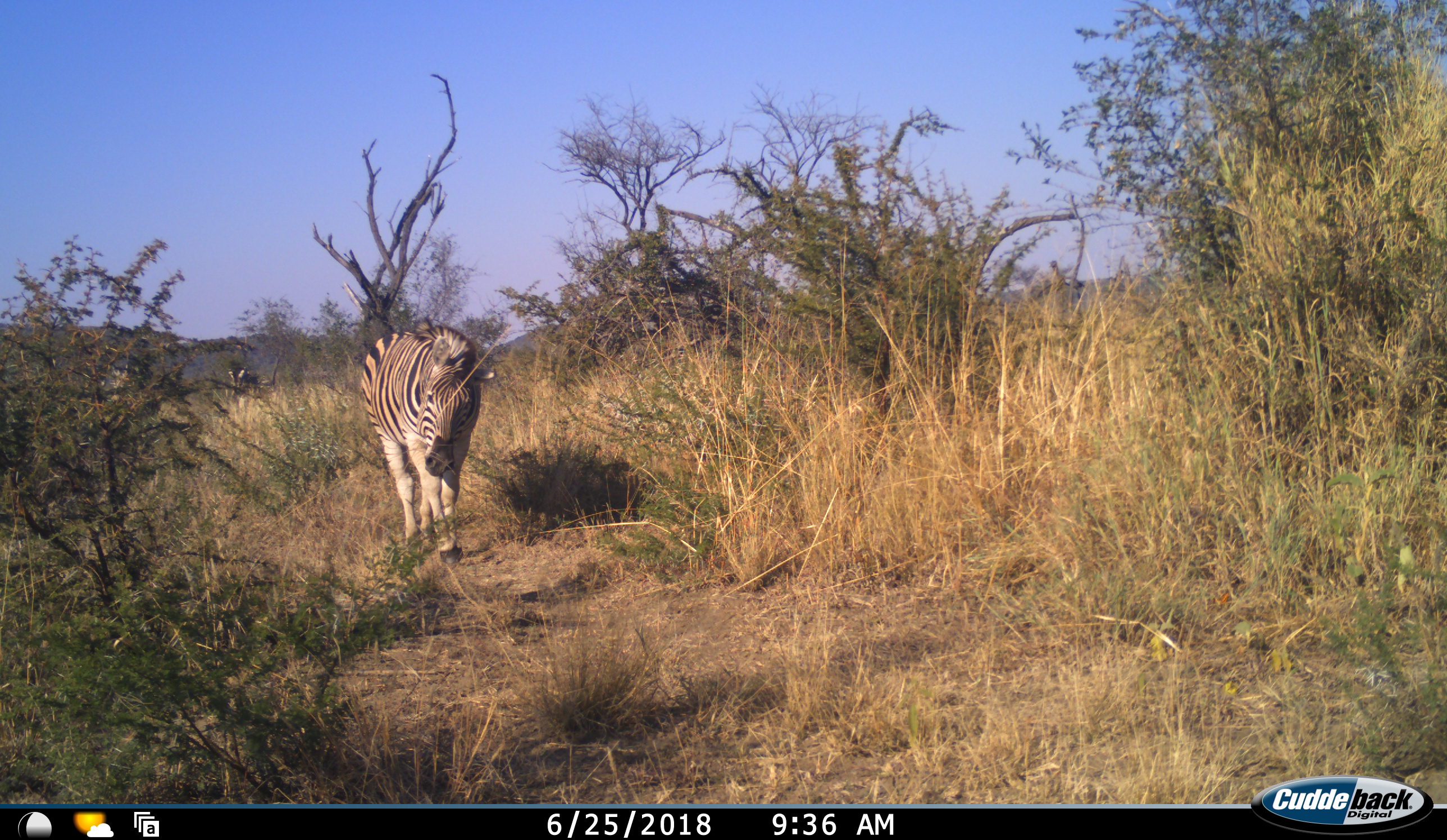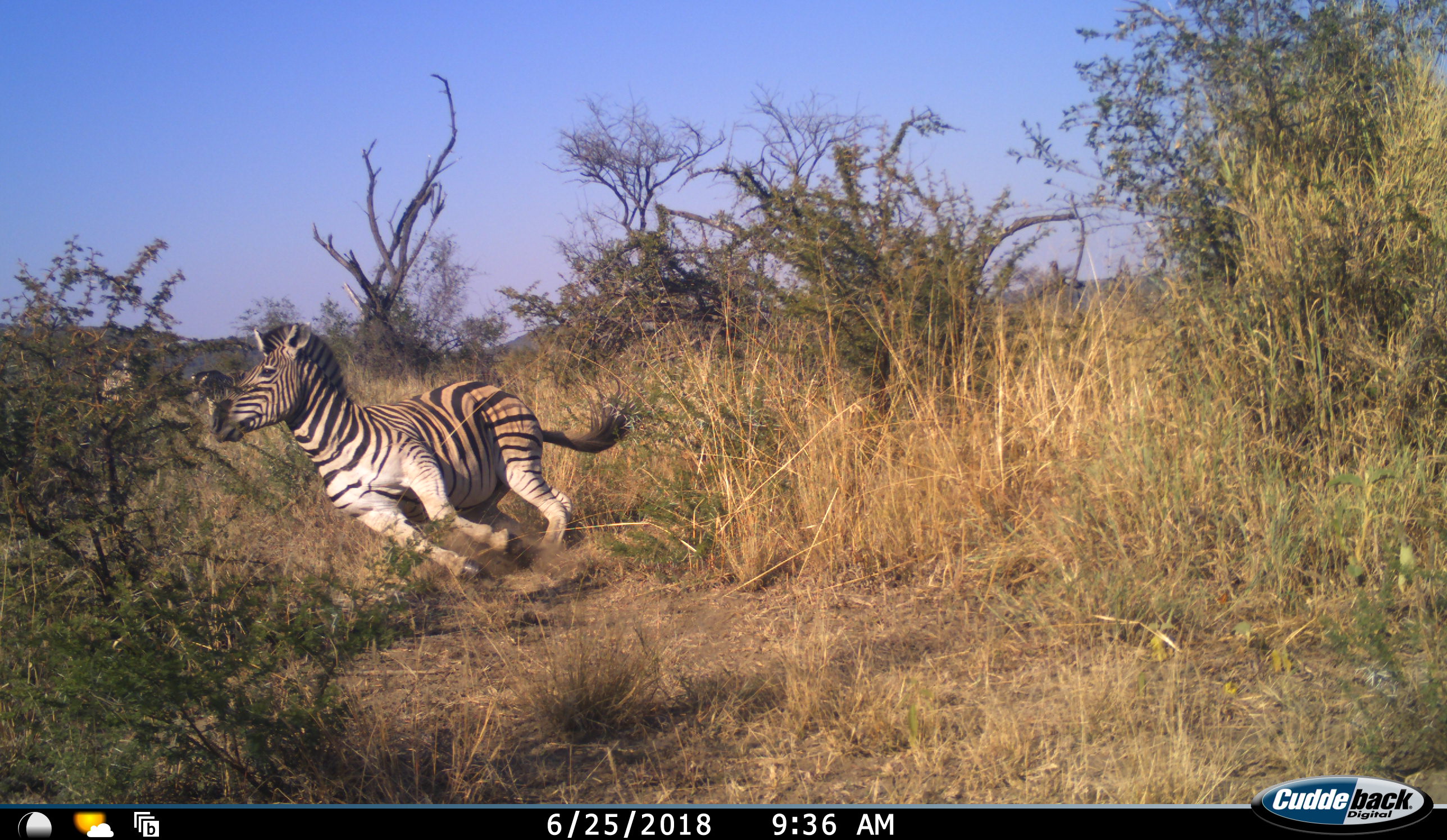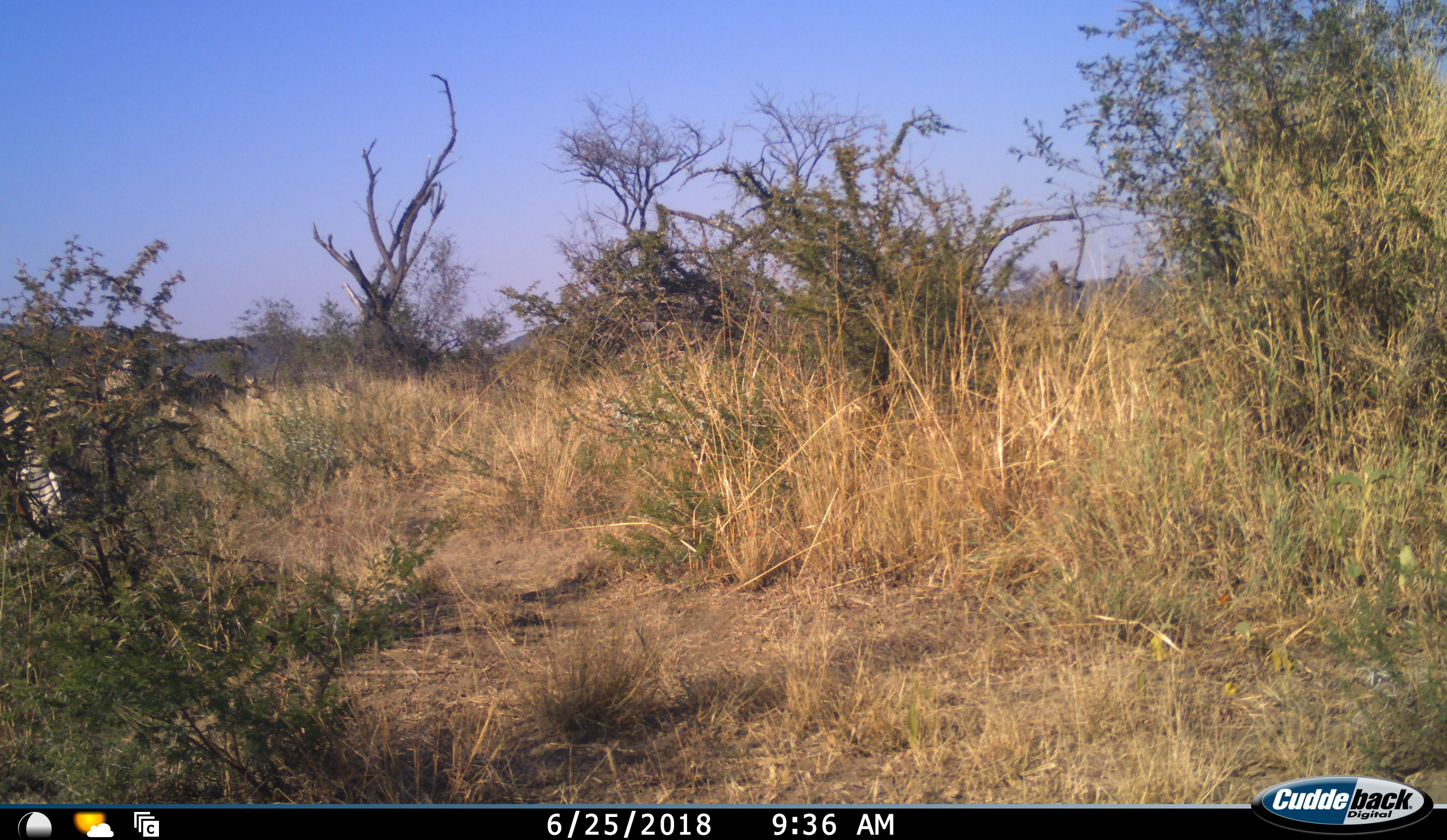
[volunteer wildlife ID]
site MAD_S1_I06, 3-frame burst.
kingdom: Animalia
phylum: Chordata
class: Mammalia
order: Perissodactyla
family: Equidae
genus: Equus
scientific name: Equus quagga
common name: plains zebra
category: zebraplains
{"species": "zebraplains (plains zebra) (Equus quagga)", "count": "3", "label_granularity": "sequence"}